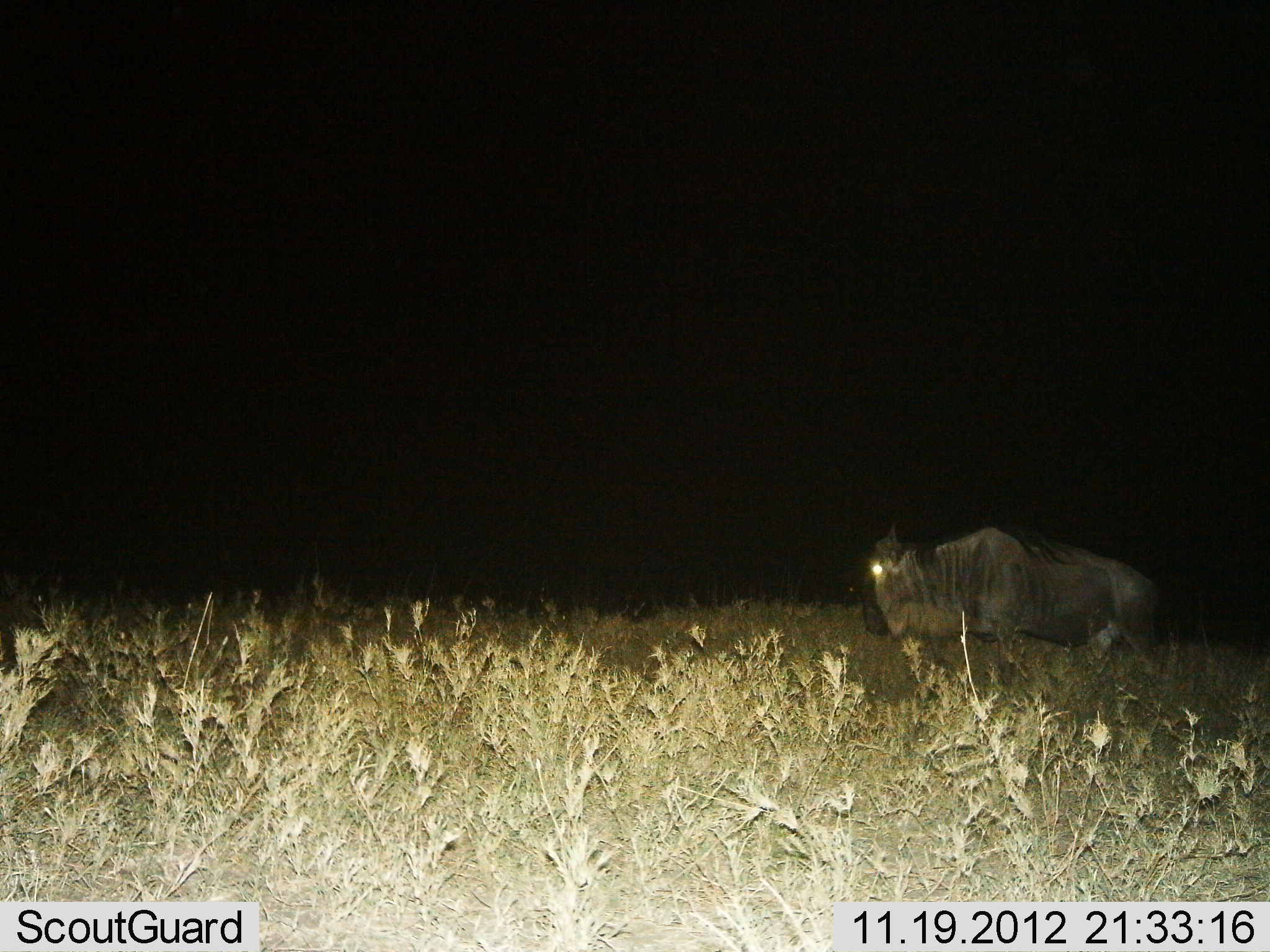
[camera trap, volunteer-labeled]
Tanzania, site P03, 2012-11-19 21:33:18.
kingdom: Animalia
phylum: Chordata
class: Mammalia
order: Artiodactyla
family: Bovidae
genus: Connochaetes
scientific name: Connochaetes taurinus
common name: blue wildebeest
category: wildebeest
Wildebeest (blue wildebeest) (Connochaetes taurinus), count 1. Behavior (volunteer vote fractions): standing 50%, resting 0%, moving 50%, interacting 0%. Young present (vote fraction): 0%. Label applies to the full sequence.